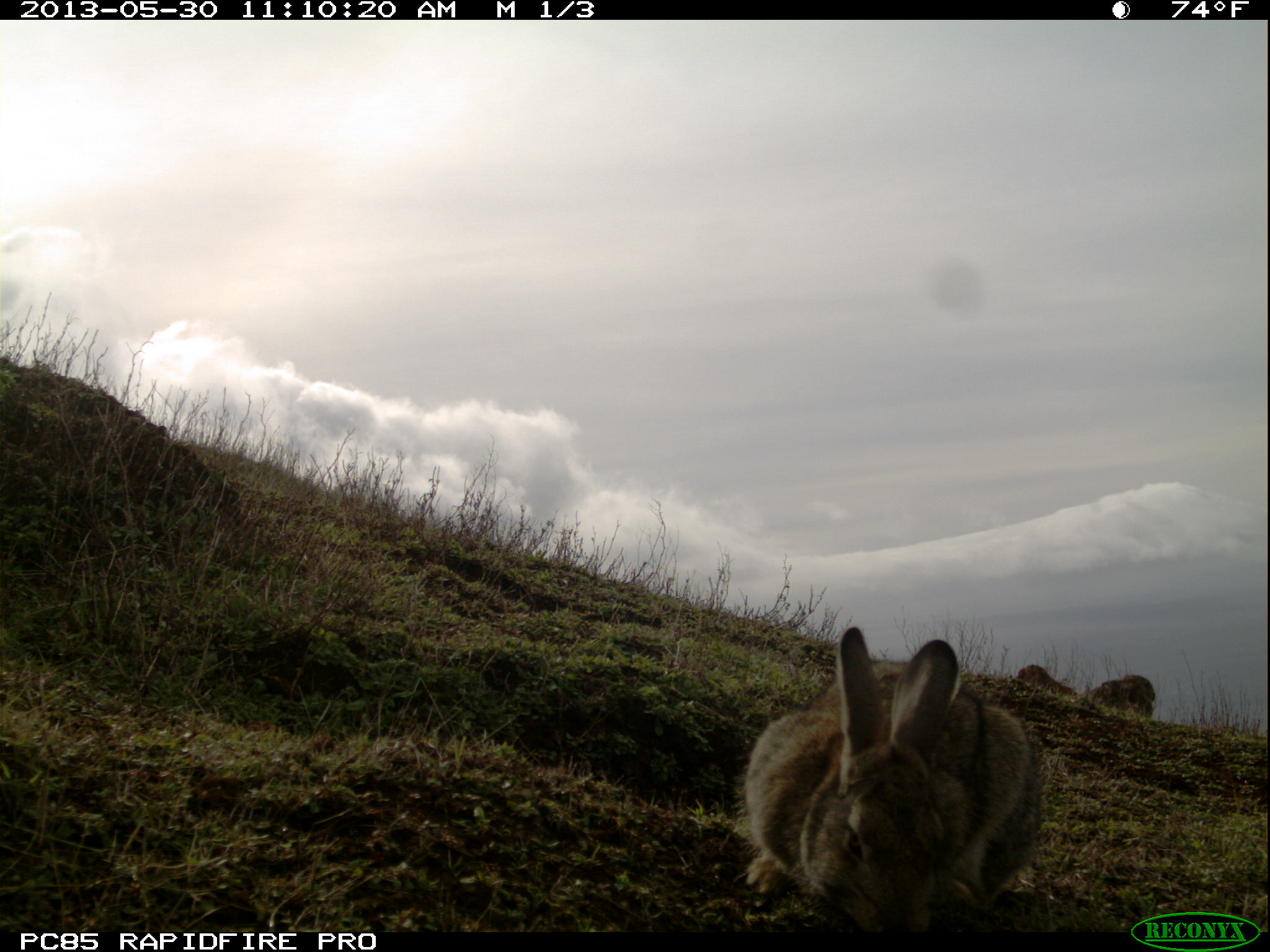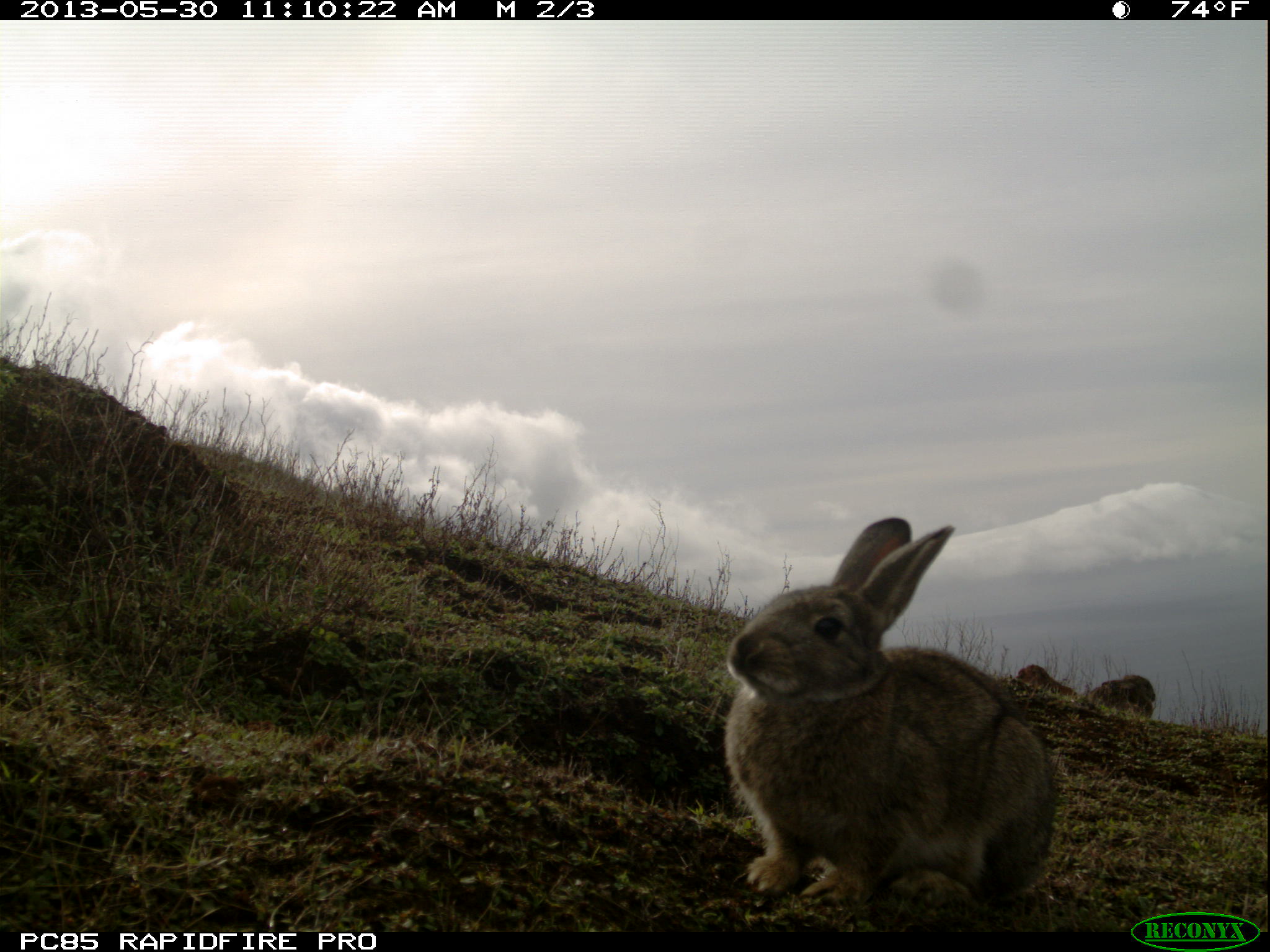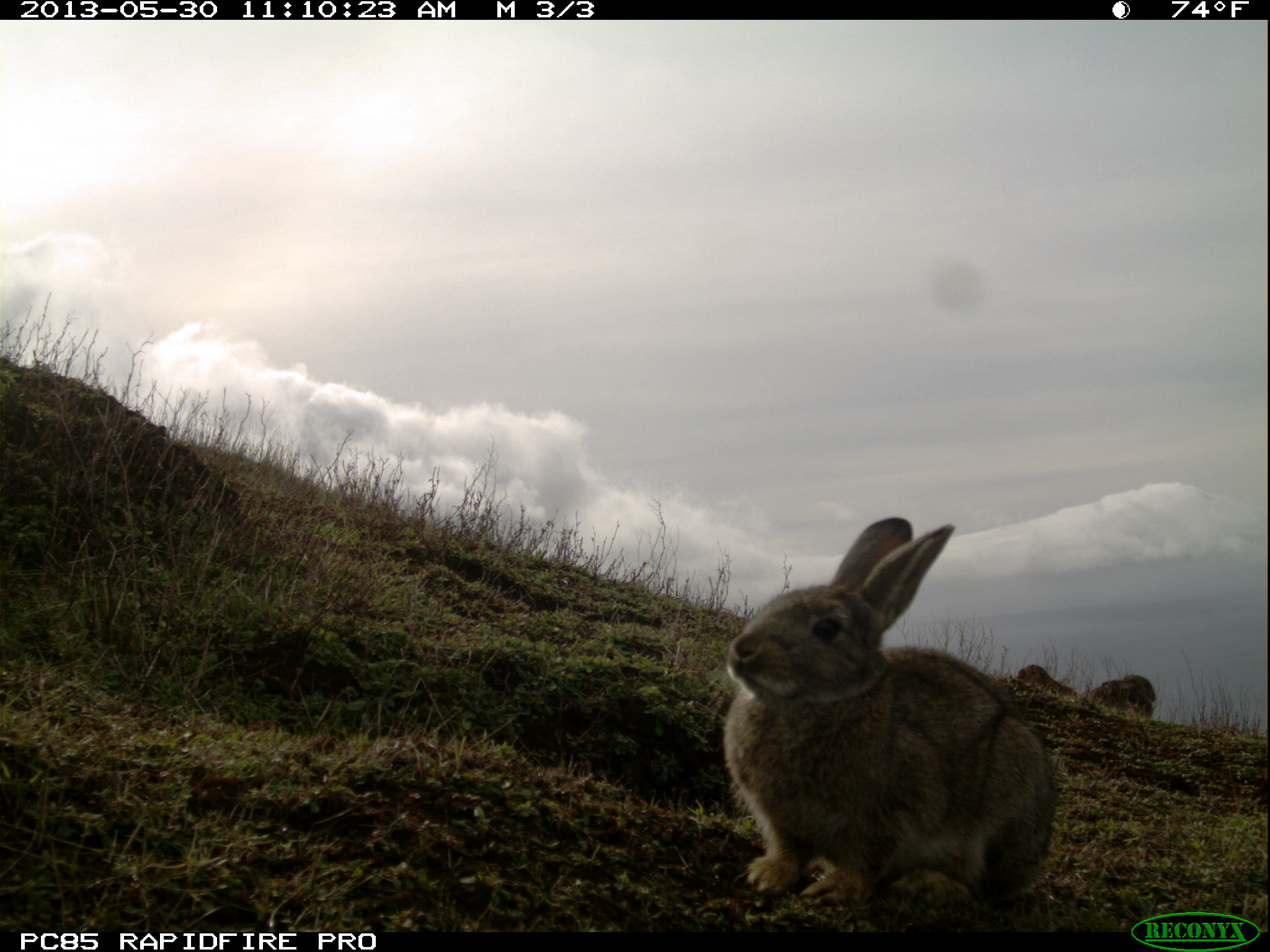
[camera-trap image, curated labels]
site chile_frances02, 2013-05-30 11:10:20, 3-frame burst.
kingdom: Animalia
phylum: Chordata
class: Mammalia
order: Lagomorpha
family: Leporidae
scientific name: Leporidae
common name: rabbits and hares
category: rabbit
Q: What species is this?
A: Rabbit (rabbits and hares) (Leporidae).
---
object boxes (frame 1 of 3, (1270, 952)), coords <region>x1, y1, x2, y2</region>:
rabbit: <region>739, 622, 1045, 935</region>; <region>1088, 672, 1160, 720</region>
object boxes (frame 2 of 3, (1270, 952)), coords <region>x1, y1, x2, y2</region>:
rabbit: <region>718, 523, 1061, 914</region>; <region>1086, 672, 1159, 719</region>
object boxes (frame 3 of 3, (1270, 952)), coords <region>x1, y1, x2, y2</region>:
rabbit: <region>717, 518, 1059, 917</region>; <region>1086, 671, 1160, 720</region>